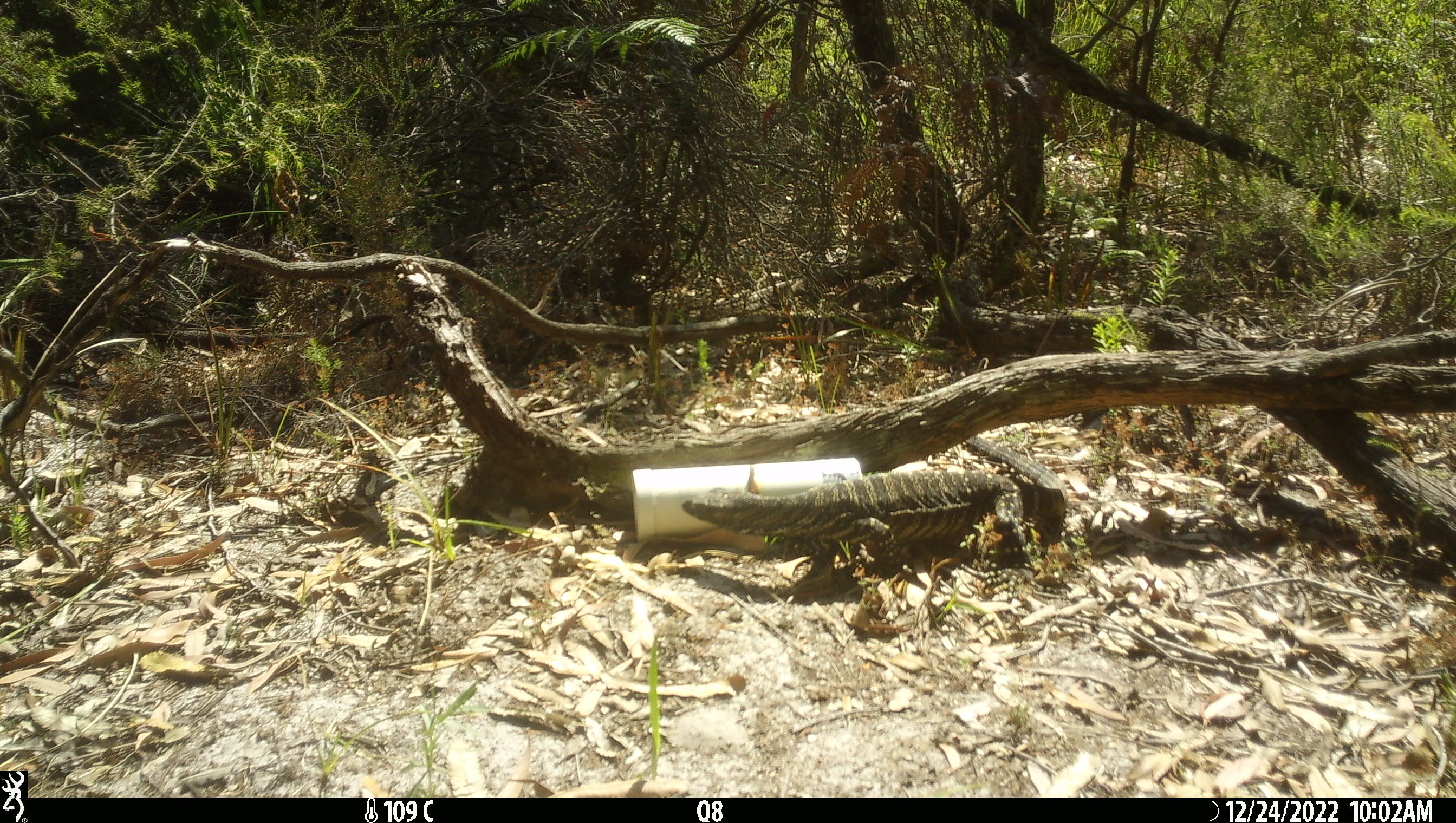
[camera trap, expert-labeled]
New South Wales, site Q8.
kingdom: Animalia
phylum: Chordata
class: Reptilia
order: Squamata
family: Varanidae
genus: Varanus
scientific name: Varanus varius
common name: lace monitor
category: goanna